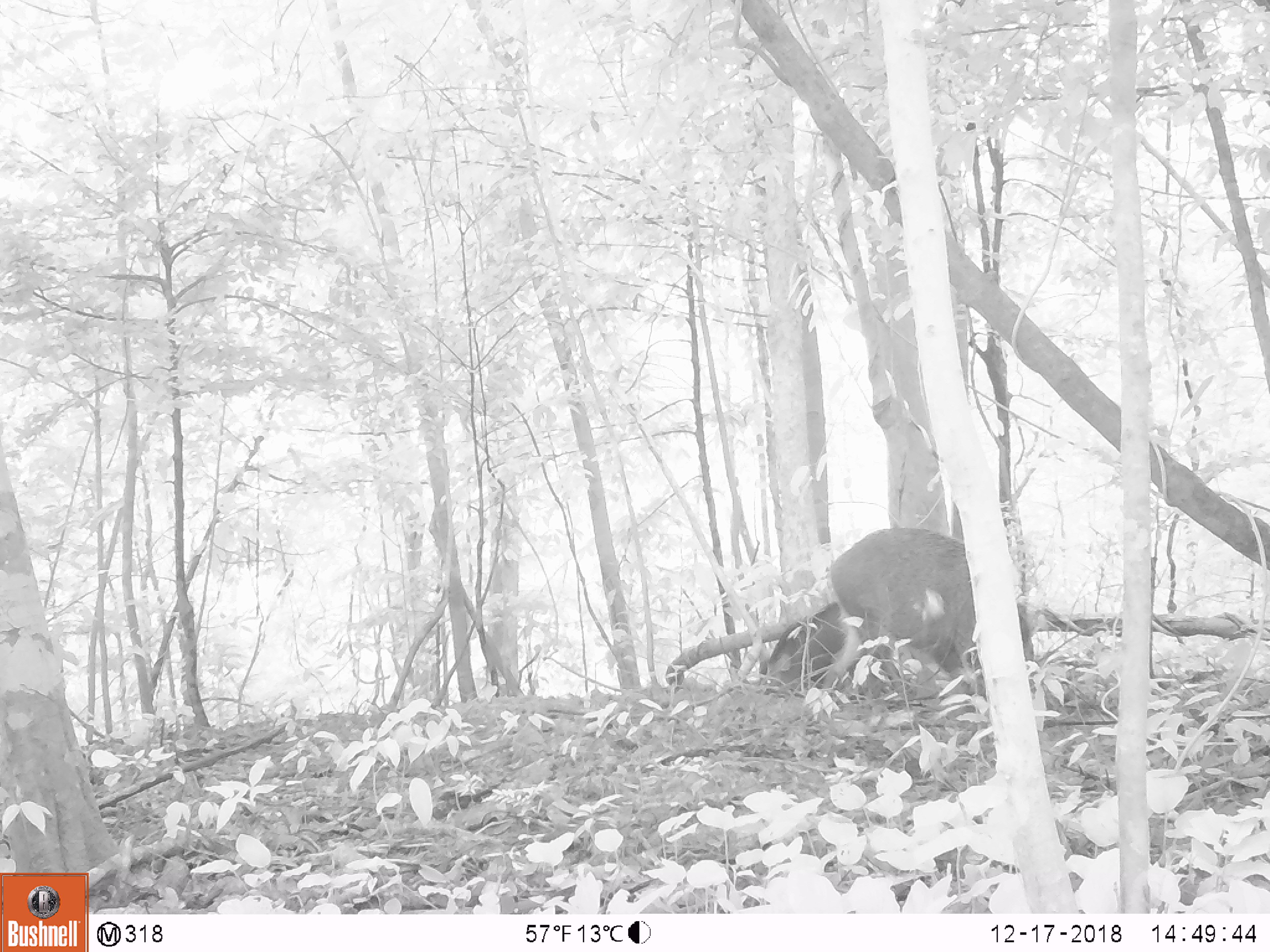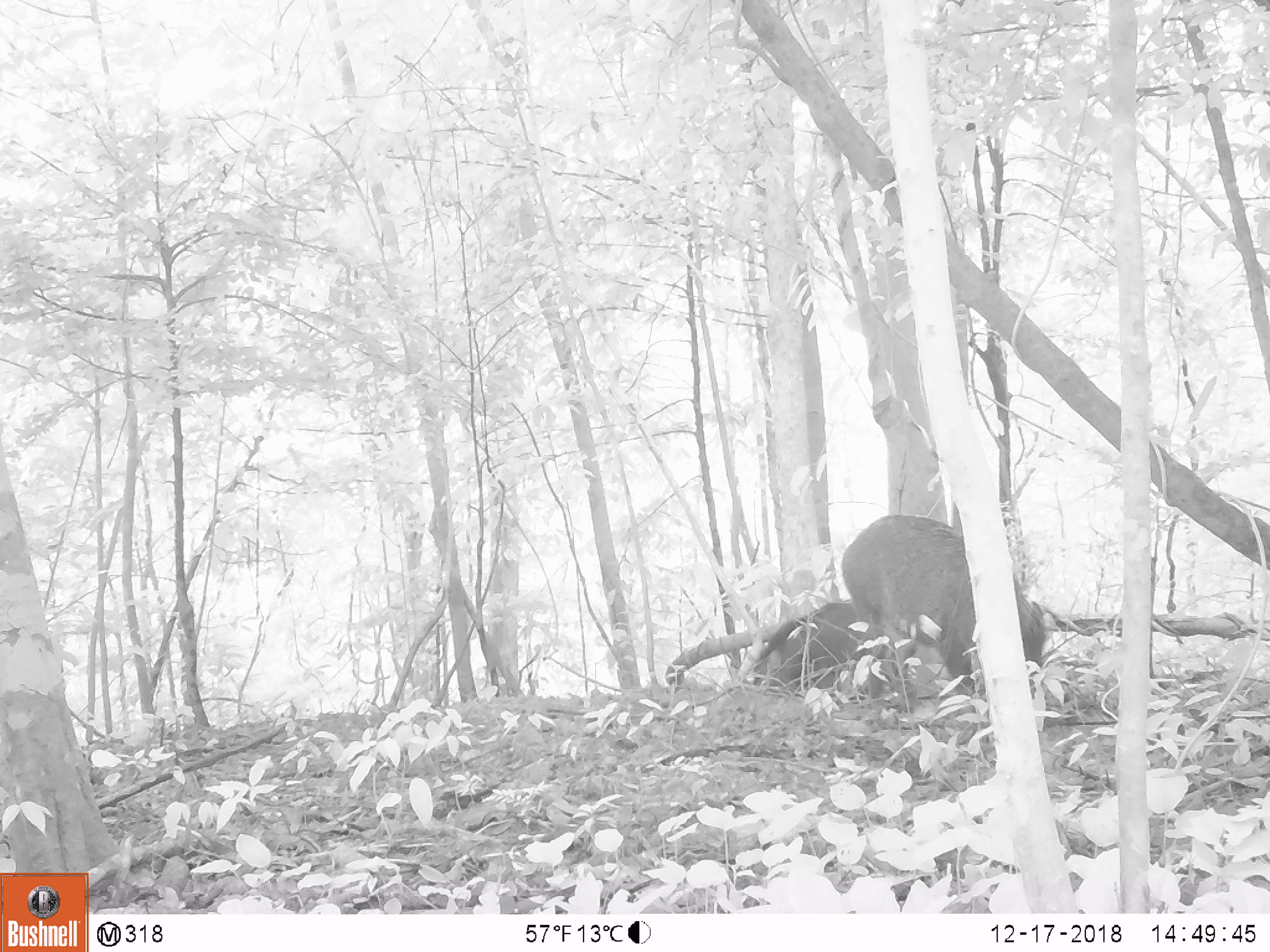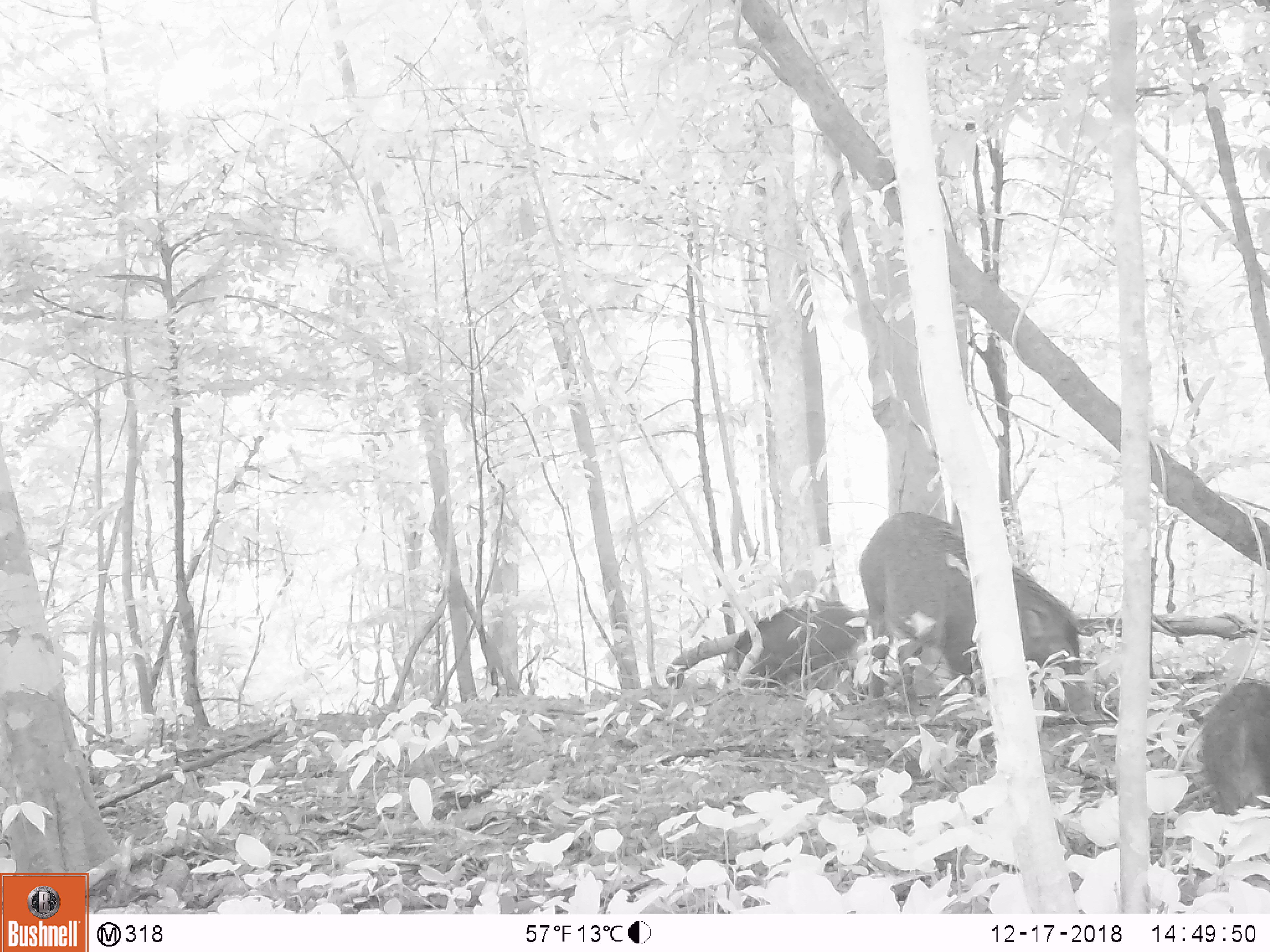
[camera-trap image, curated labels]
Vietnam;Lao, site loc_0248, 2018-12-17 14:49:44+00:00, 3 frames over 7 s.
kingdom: Animalia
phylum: Chordata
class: Mammalia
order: Artiodactyla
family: Suidae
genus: Sus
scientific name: Sus scrofa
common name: eurasian wild pig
Eurasian wild pig (Sus scrofa). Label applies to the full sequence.